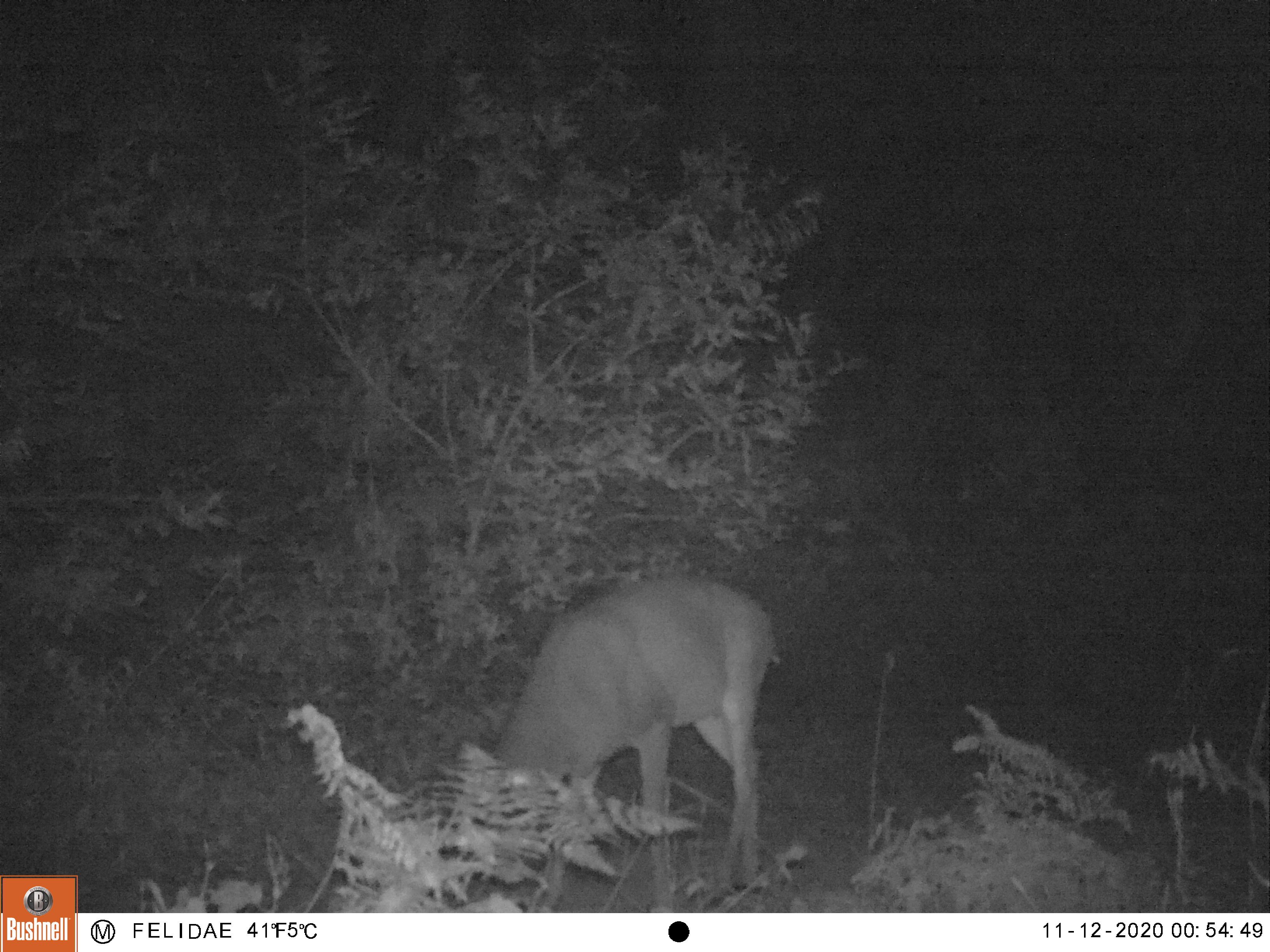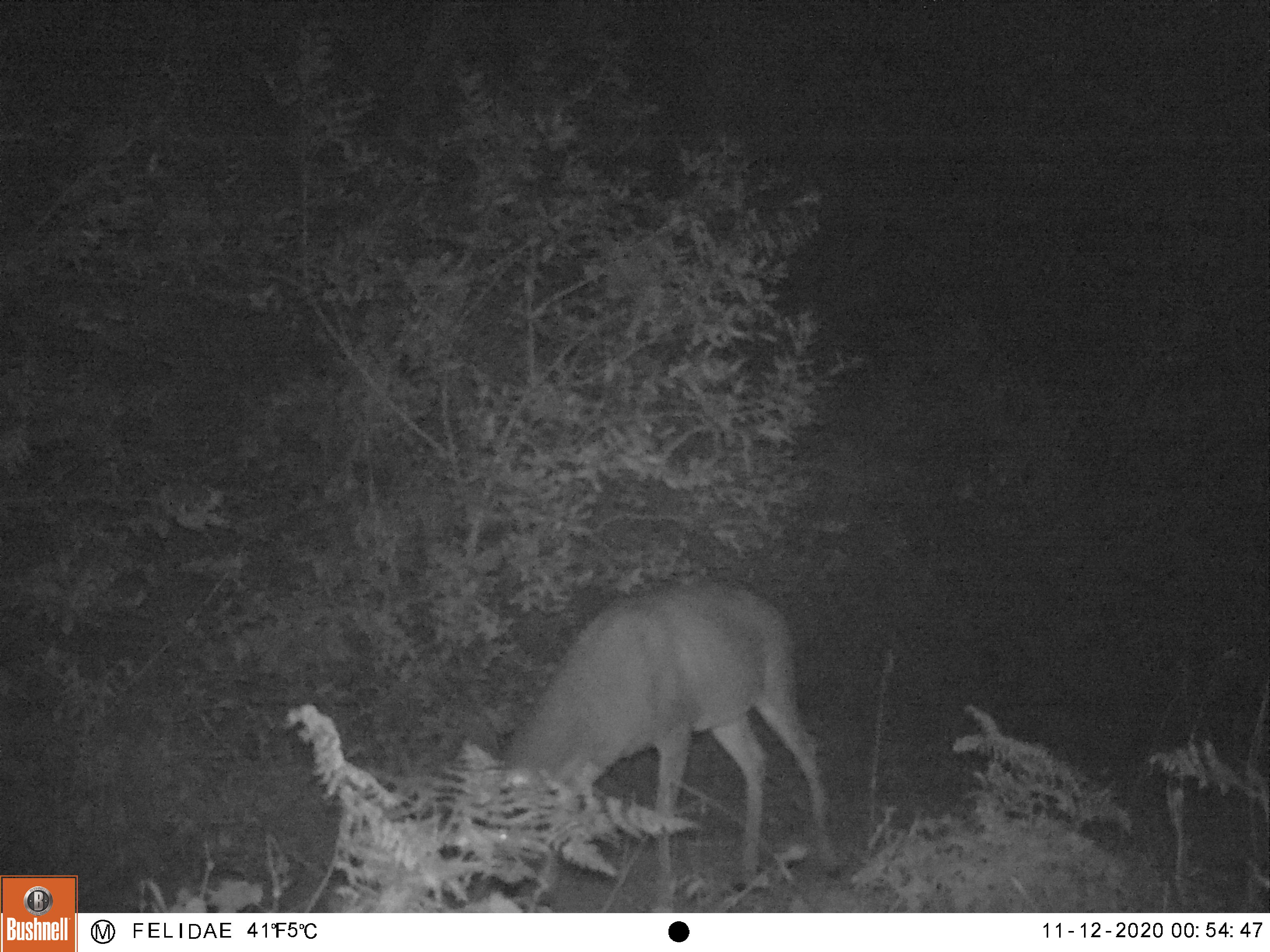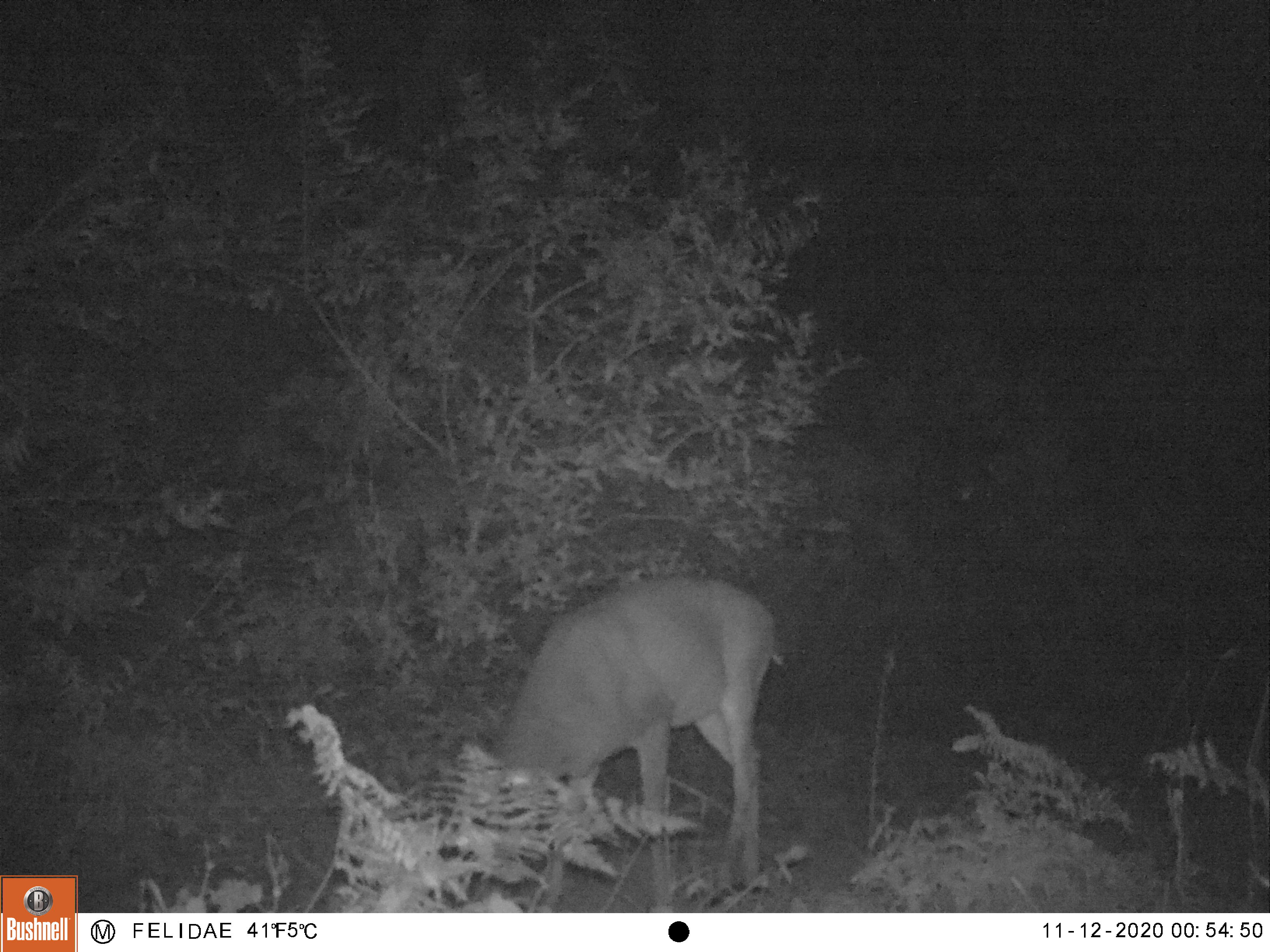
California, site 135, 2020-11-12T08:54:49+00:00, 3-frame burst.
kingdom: Animalia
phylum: Chordata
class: Mammalia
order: Artiodactyla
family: Cervidae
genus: Odocoileus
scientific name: Odocoileus hemionus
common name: mule deer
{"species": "mule deer (Odocoileus hemionus)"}